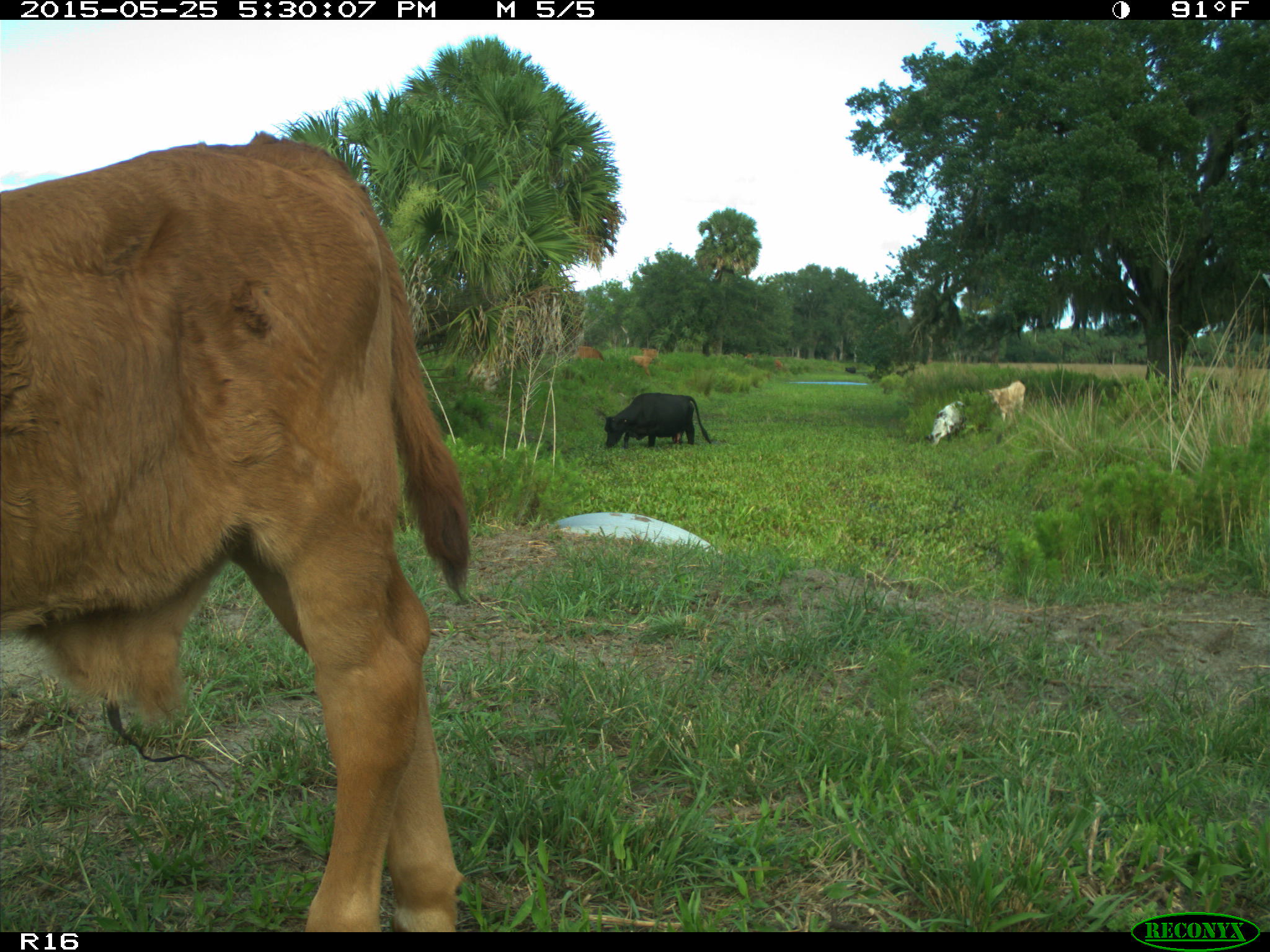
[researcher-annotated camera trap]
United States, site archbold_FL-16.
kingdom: Animalia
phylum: Chordata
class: Mammalia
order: Artiodactyla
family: Bovidae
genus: Bos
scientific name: Bos taurus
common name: domestic cow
Bos taurus (domestic cow).